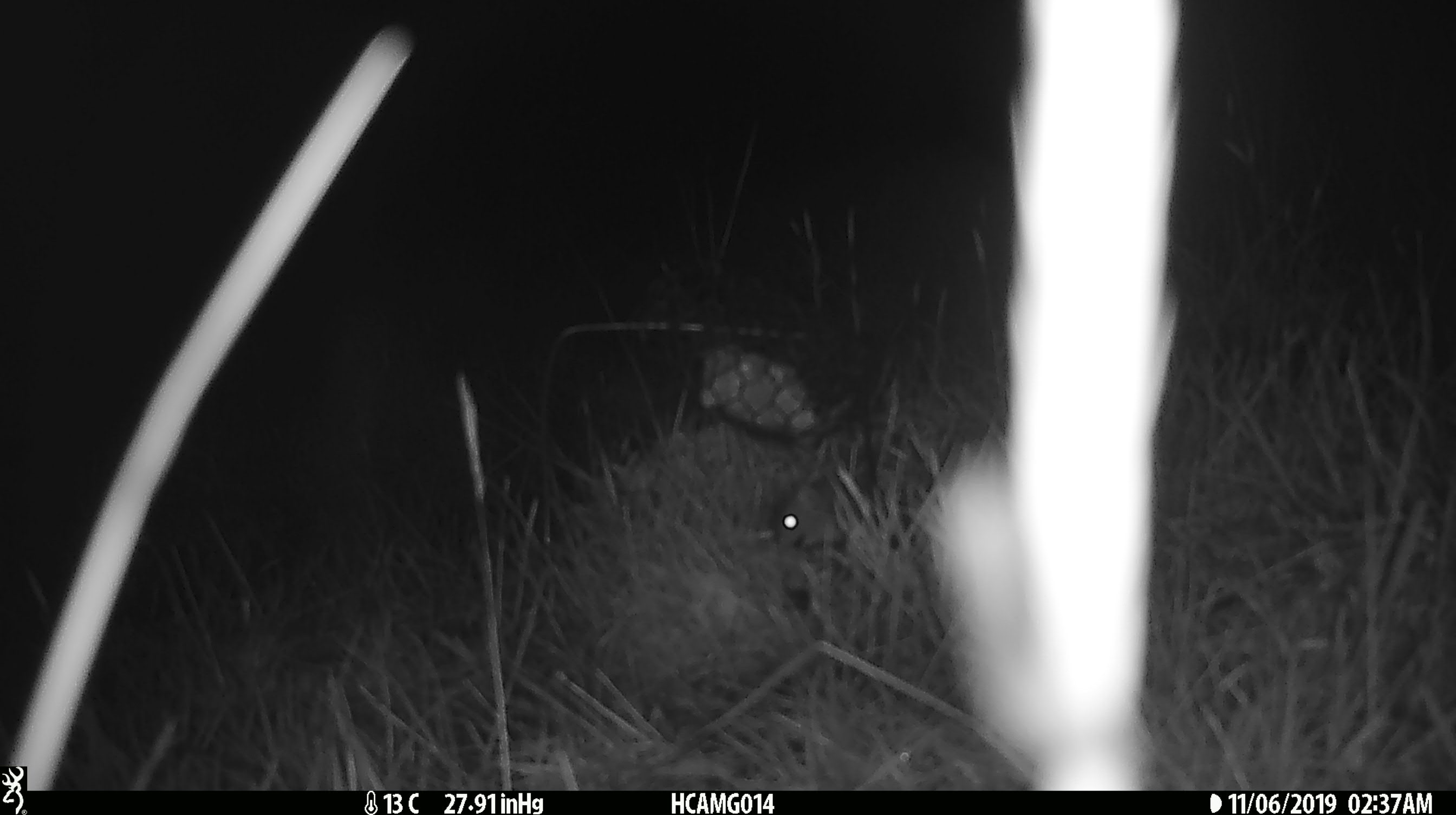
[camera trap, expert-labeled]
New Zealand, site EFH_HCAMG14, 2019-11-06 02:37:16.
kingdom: Animalia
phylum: Chordata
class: Mammalia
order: Rodentia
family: Muridae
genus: Mus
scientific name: Mus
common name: mouse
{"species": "mouse (Mus)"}